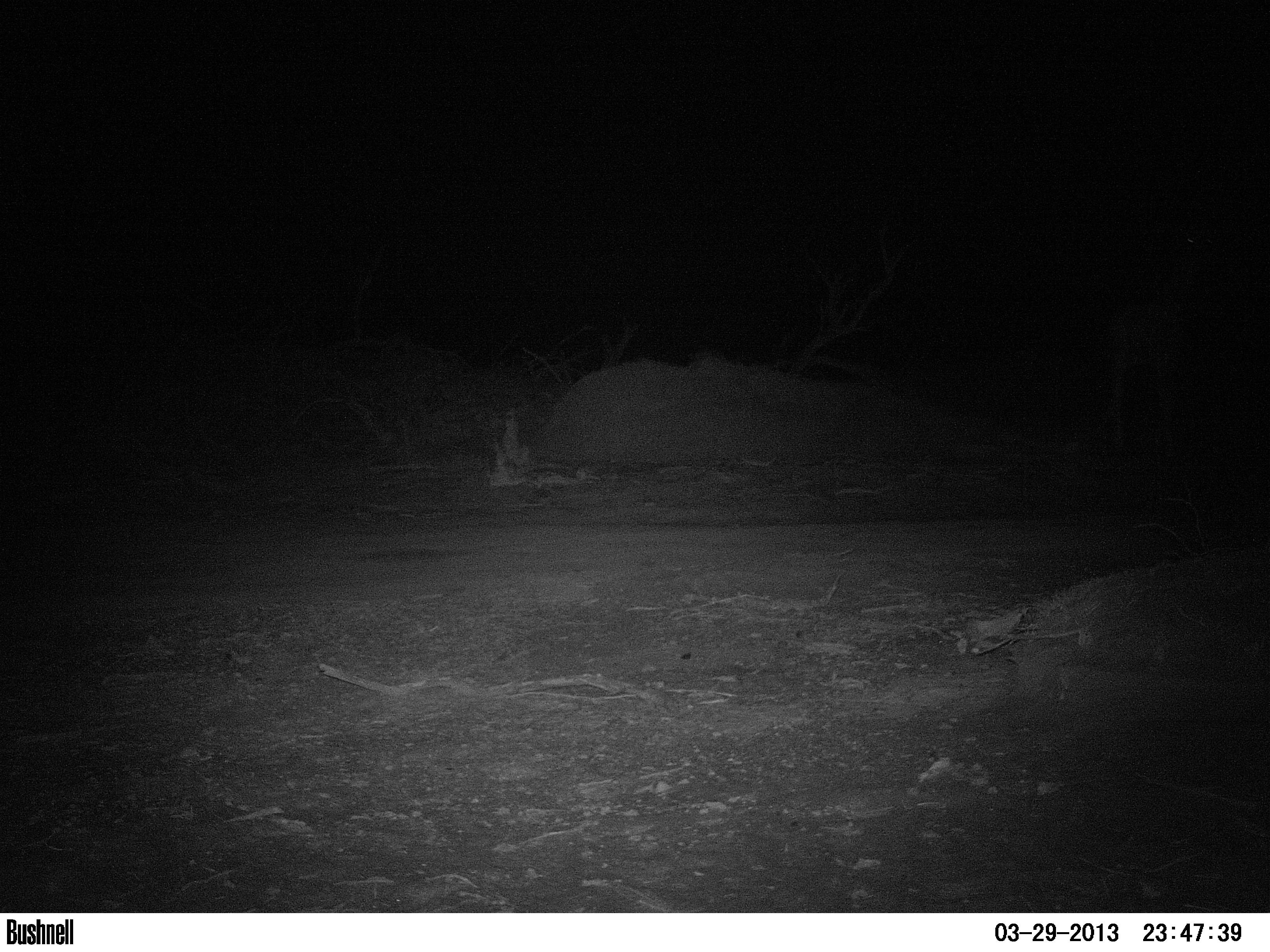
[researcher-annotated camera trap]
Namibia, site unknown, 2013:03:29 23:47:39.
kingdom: Animalia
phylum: Chordata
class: Mammalia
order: Artiodactyla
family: Giraffidae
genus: Giraffa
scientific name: Giraffa camelopardalis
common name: giraffe